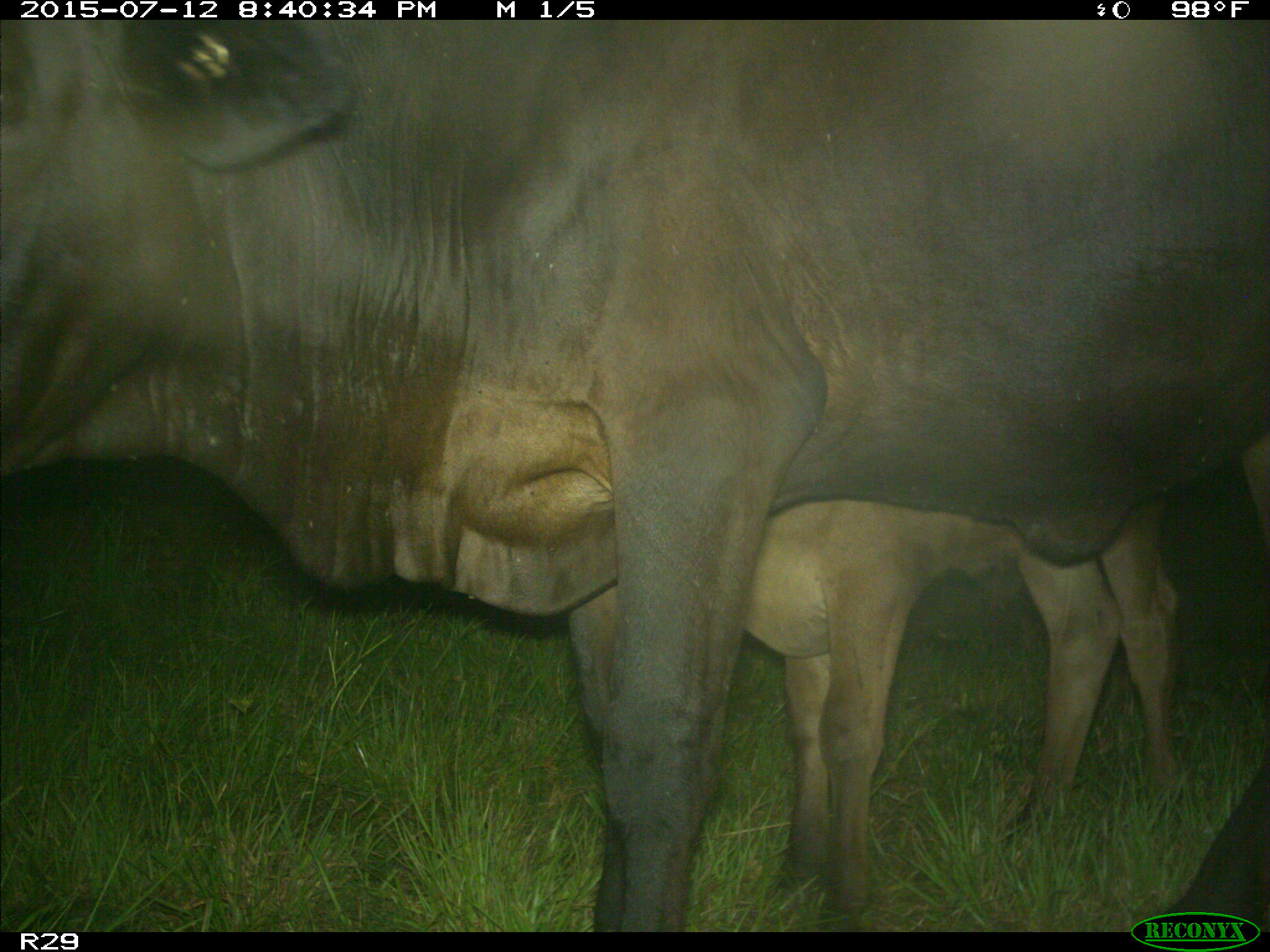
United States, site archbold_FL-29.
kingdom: Animalia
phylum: Chordata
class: Mammalia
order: Artiodactyla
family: Bovidae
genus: Bos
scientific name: Bos taurus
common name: domestic cow